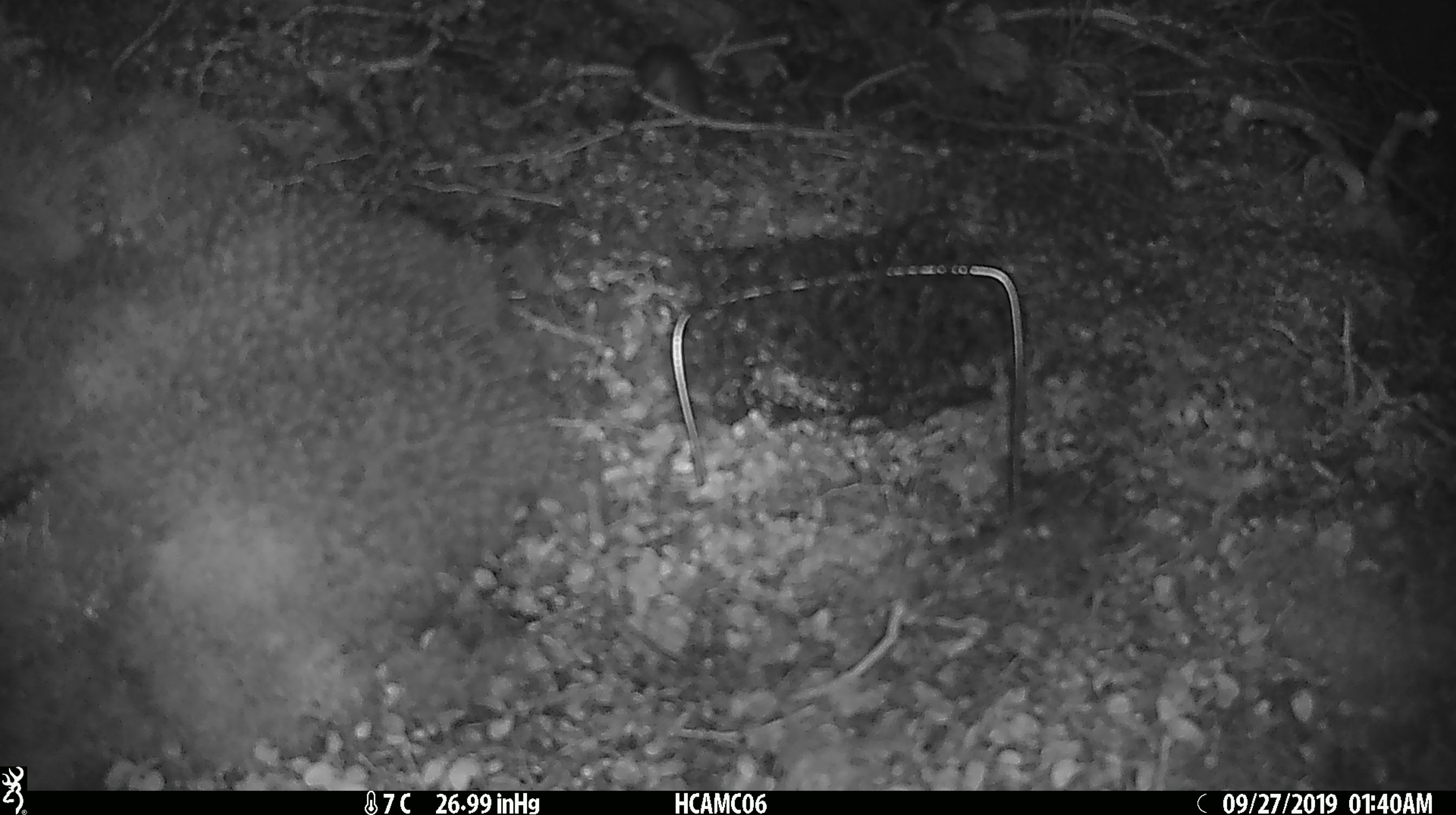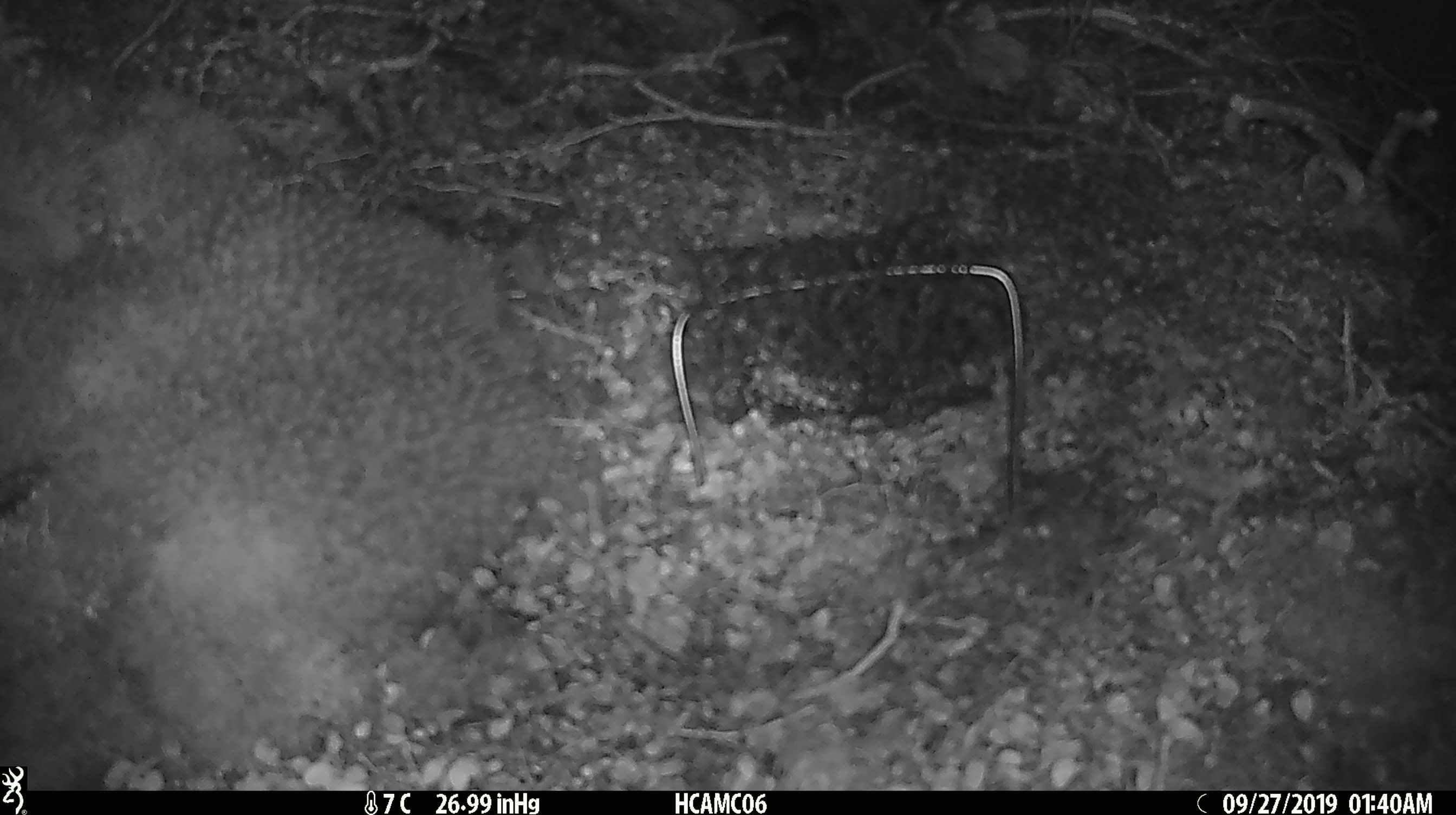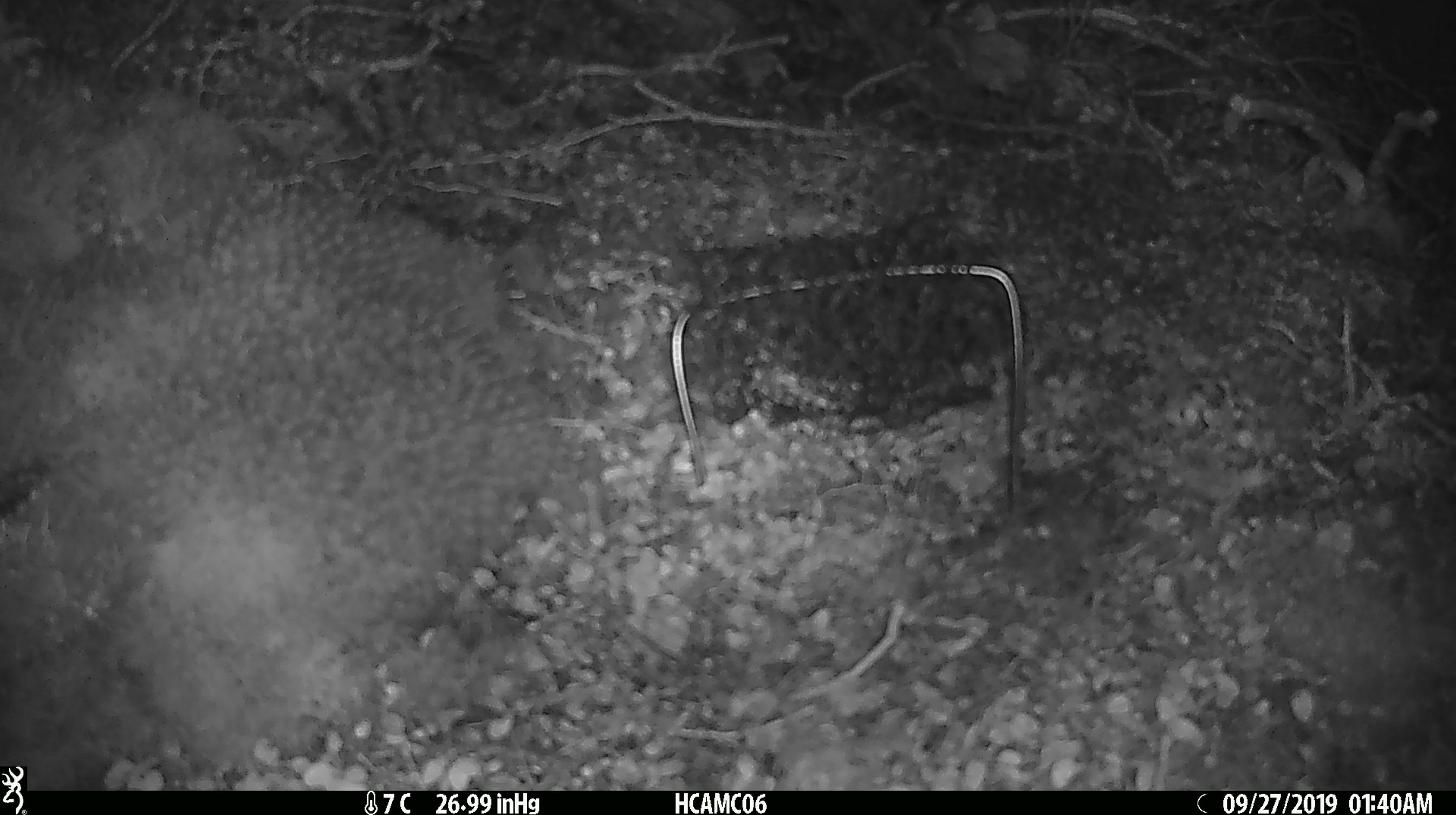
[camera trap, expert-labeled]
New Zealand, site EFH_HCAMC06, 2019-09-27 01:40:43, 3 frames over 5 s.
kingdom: Animalia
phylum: Chordata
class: Mammalia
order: Rodentia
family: Muridae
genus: Mus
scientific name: Mus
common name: mouse